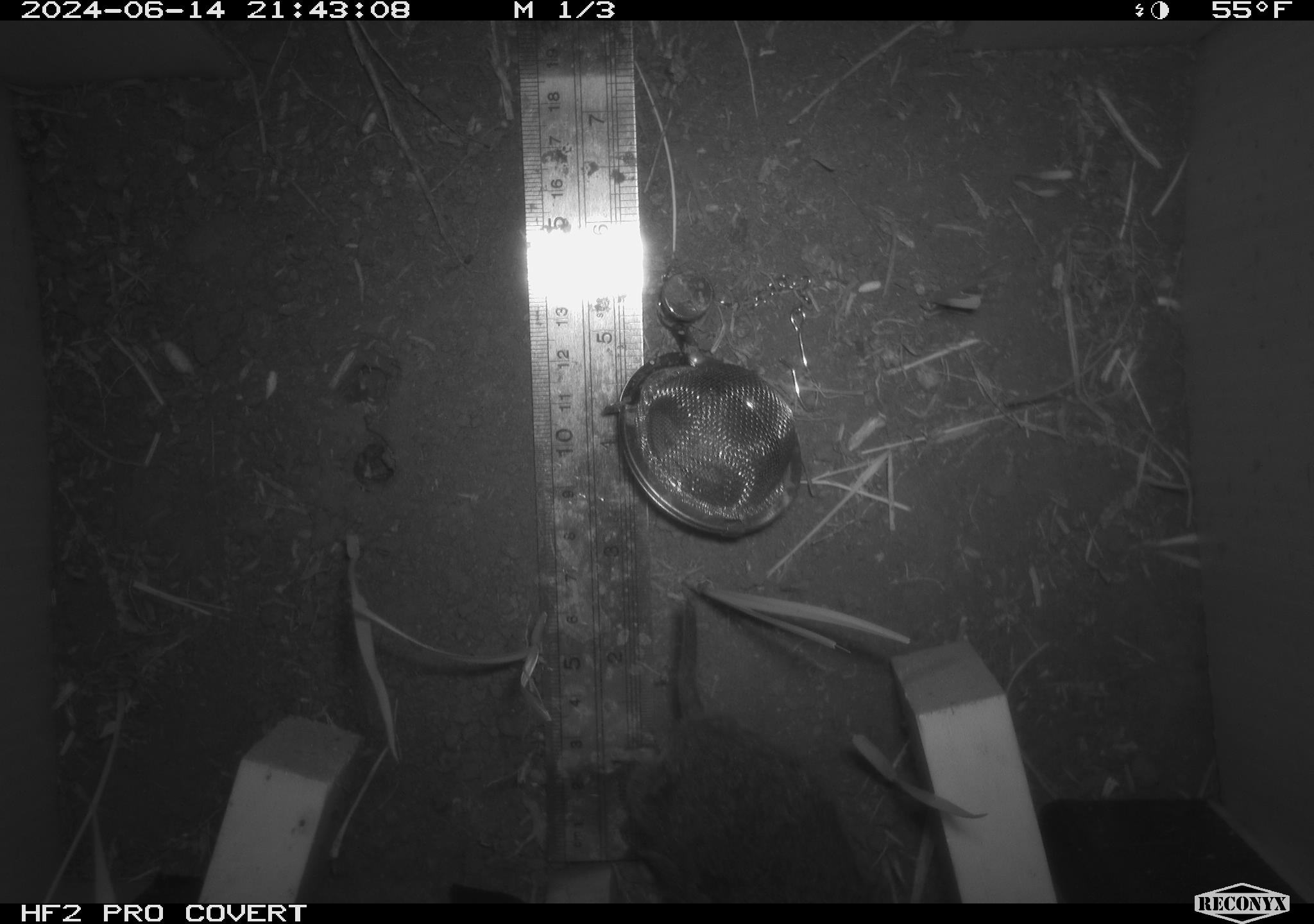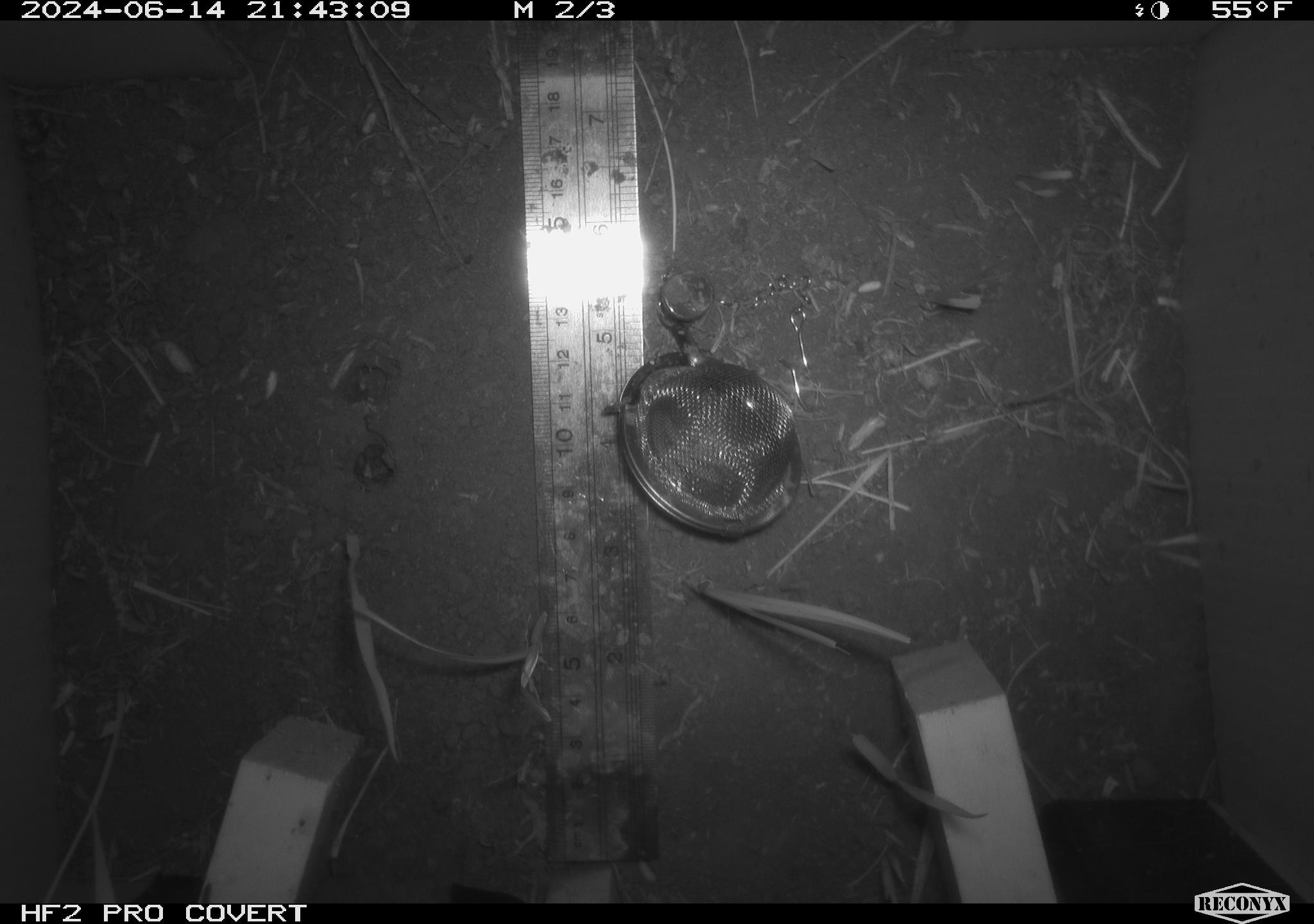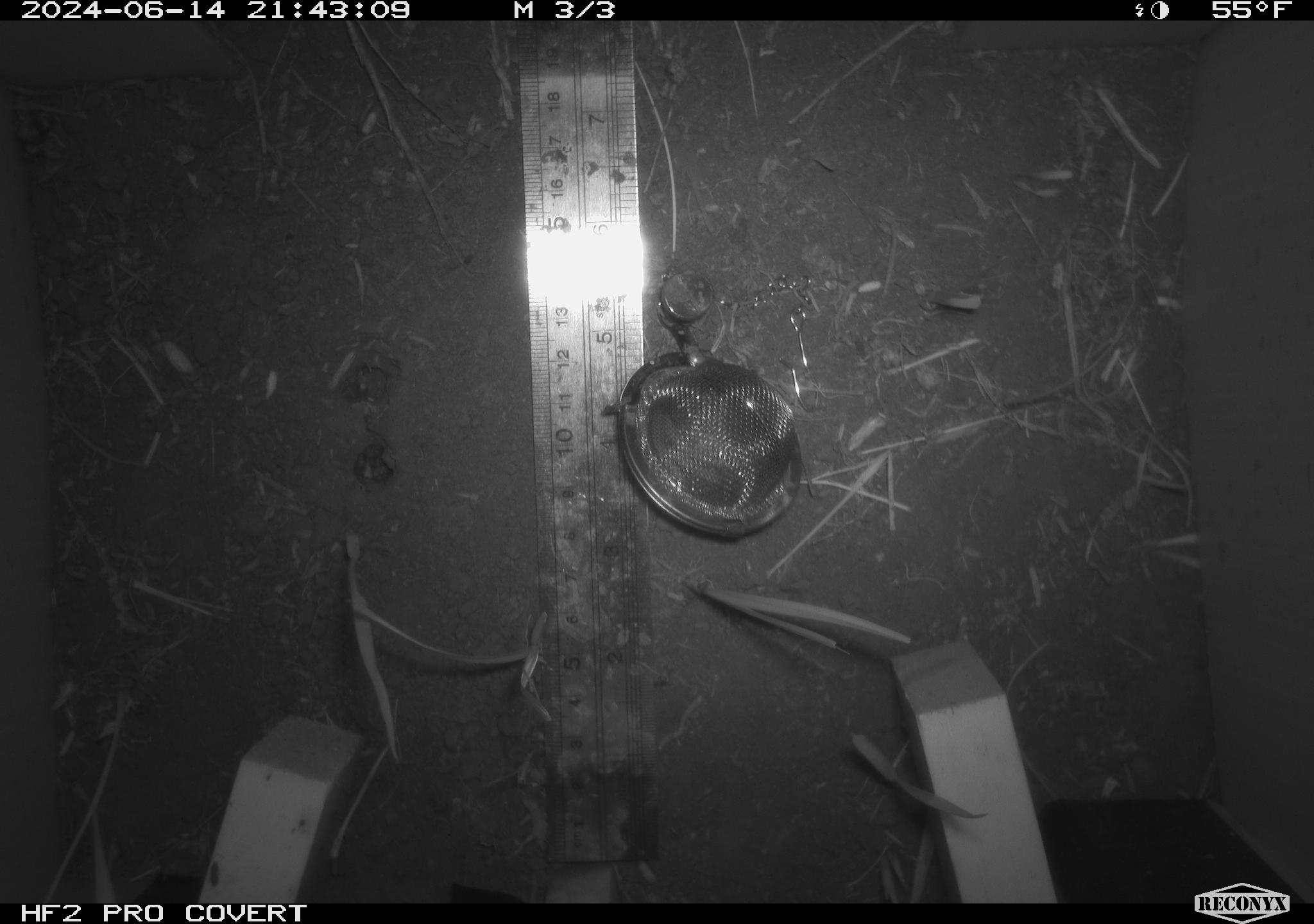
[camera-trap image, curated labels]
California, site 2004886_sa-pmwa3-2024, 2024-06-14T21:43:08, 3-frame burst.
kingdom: Animalia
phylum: Chordata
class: Mammalia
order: Rodentia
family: Cricetidae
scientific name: Arvicolinae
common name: voles, lemmings, and muskrats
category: arvicolinae subfamily